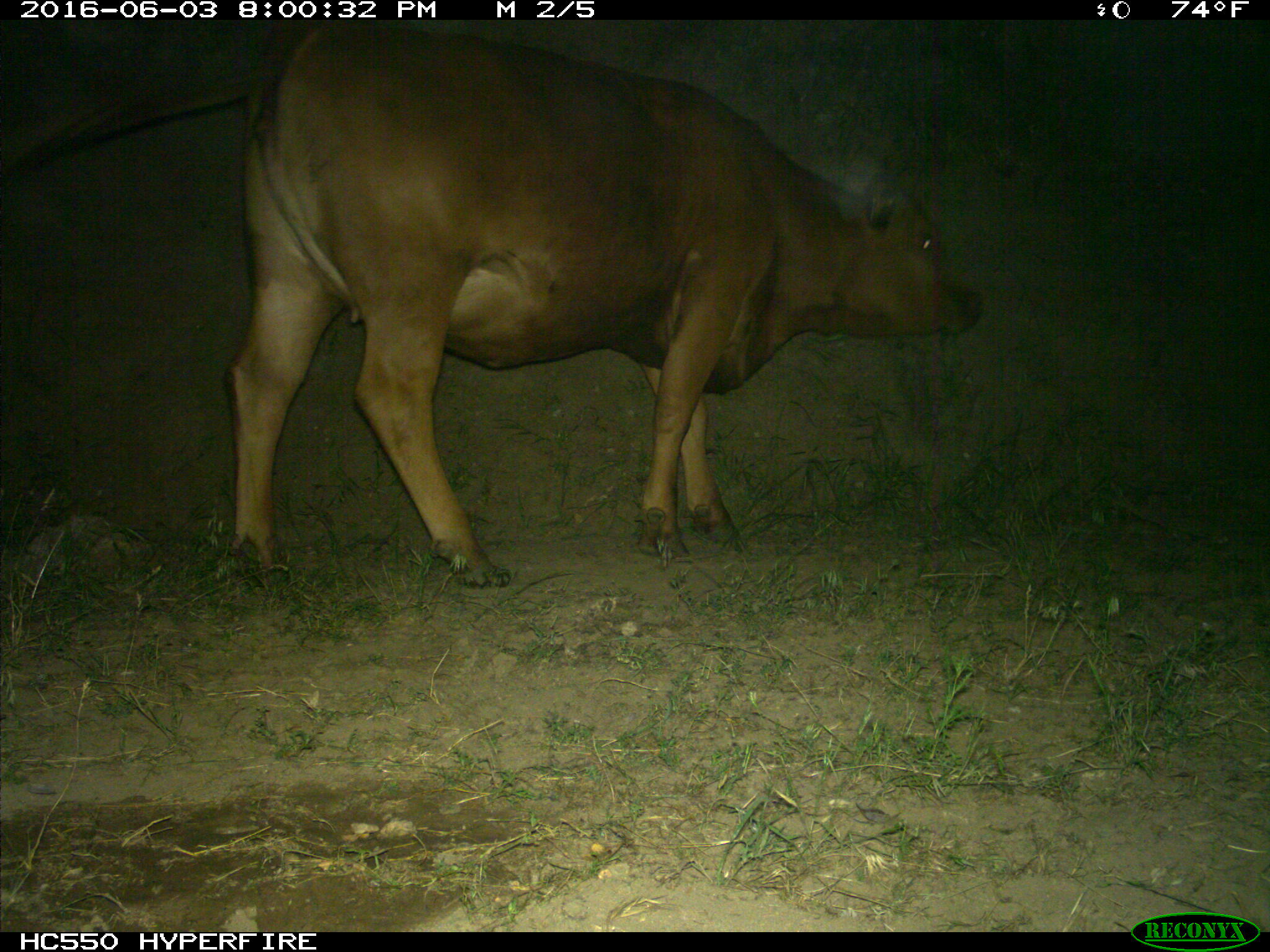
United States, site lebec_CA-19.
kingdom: Animalia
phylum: Chordata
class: Mammalia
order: Artiodactyla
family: Bovidae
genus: Bos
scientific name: Bos taurus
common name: domestic cow